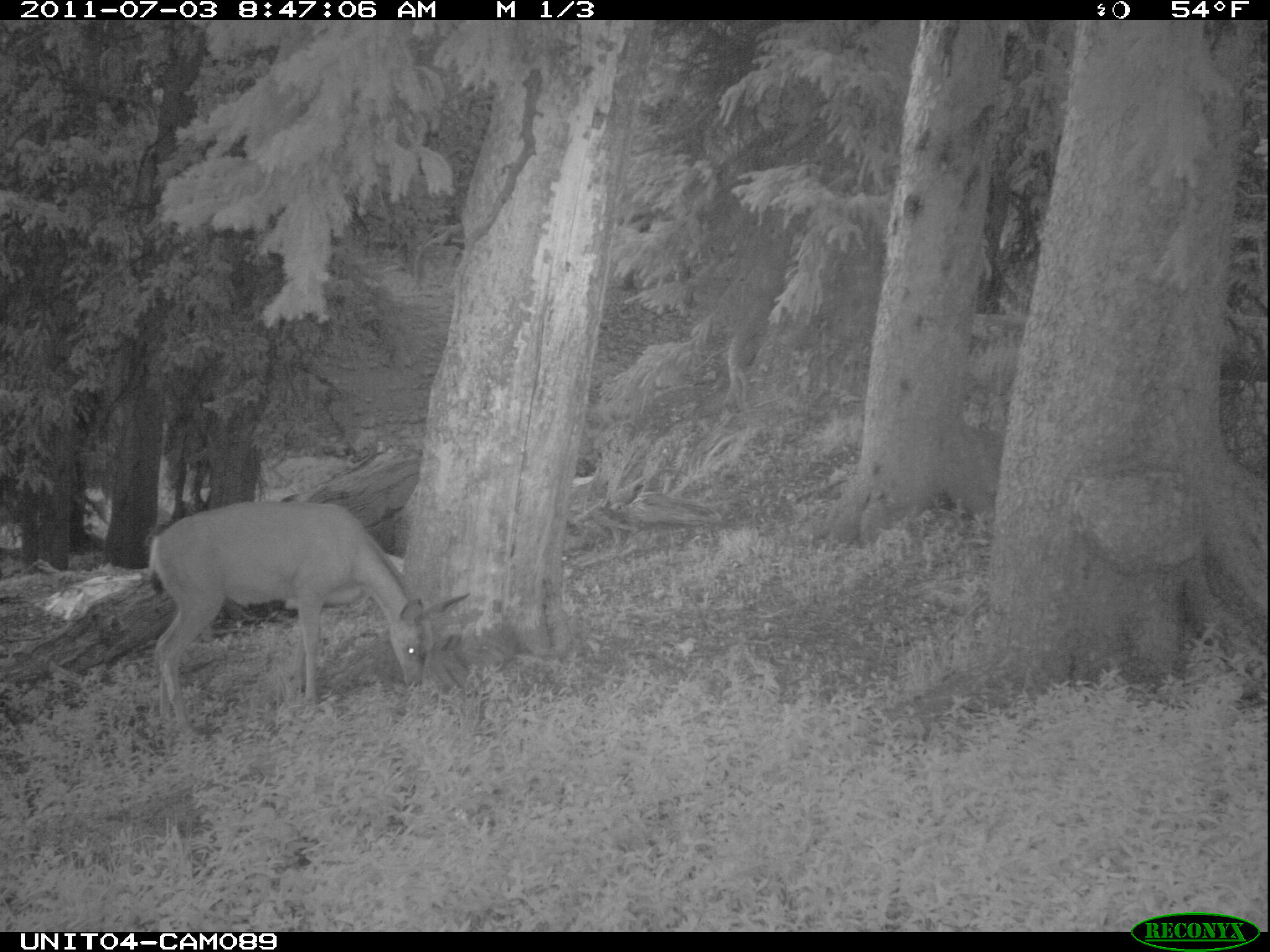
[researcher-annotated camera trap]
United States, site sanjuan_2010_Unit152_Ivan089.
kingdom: Animalia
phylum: Chordata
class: Mammalia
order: Artiodactyla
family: Cervidae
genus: Odocoileus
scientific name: Odocoileus hemionus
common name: mule deer